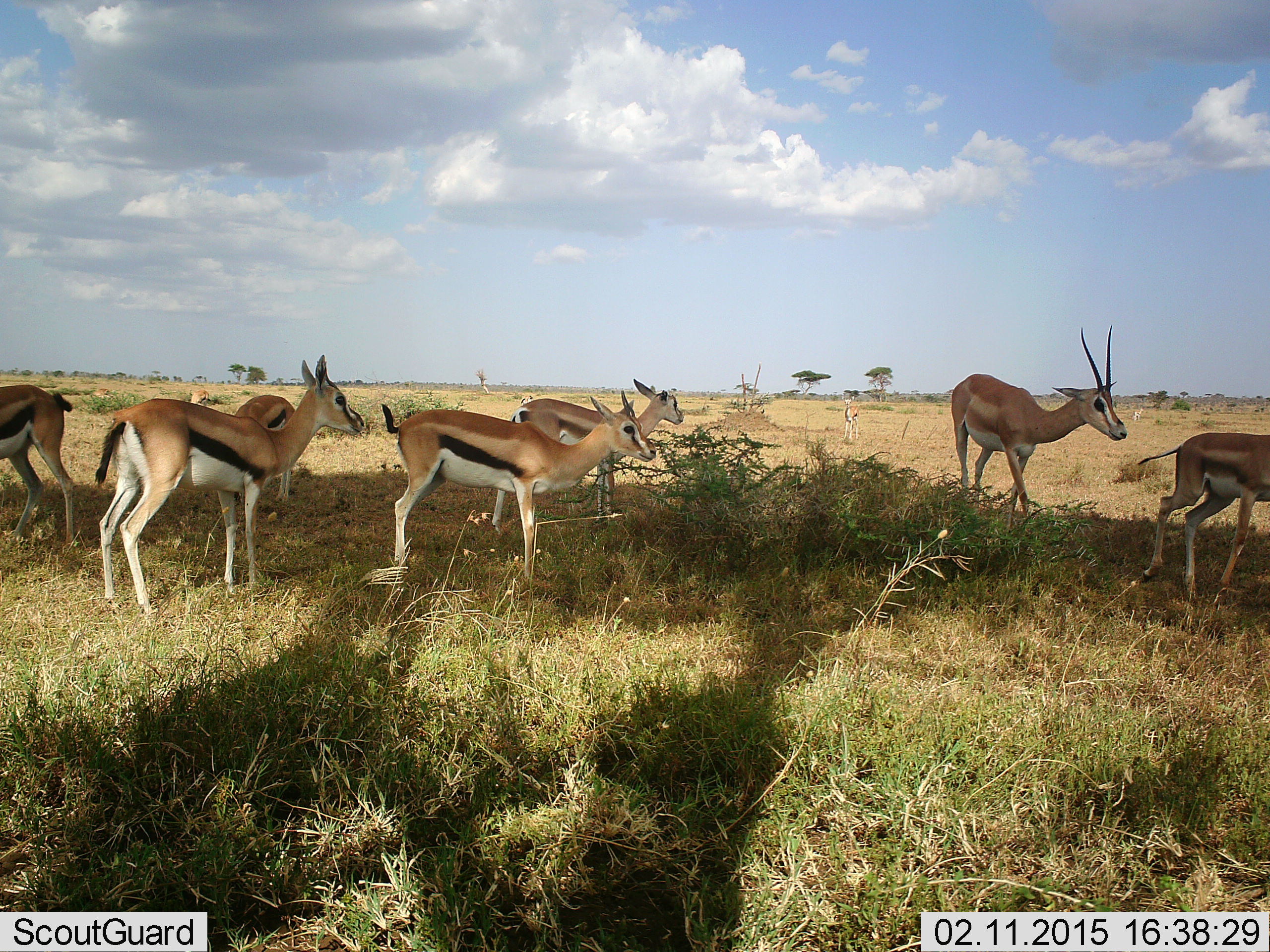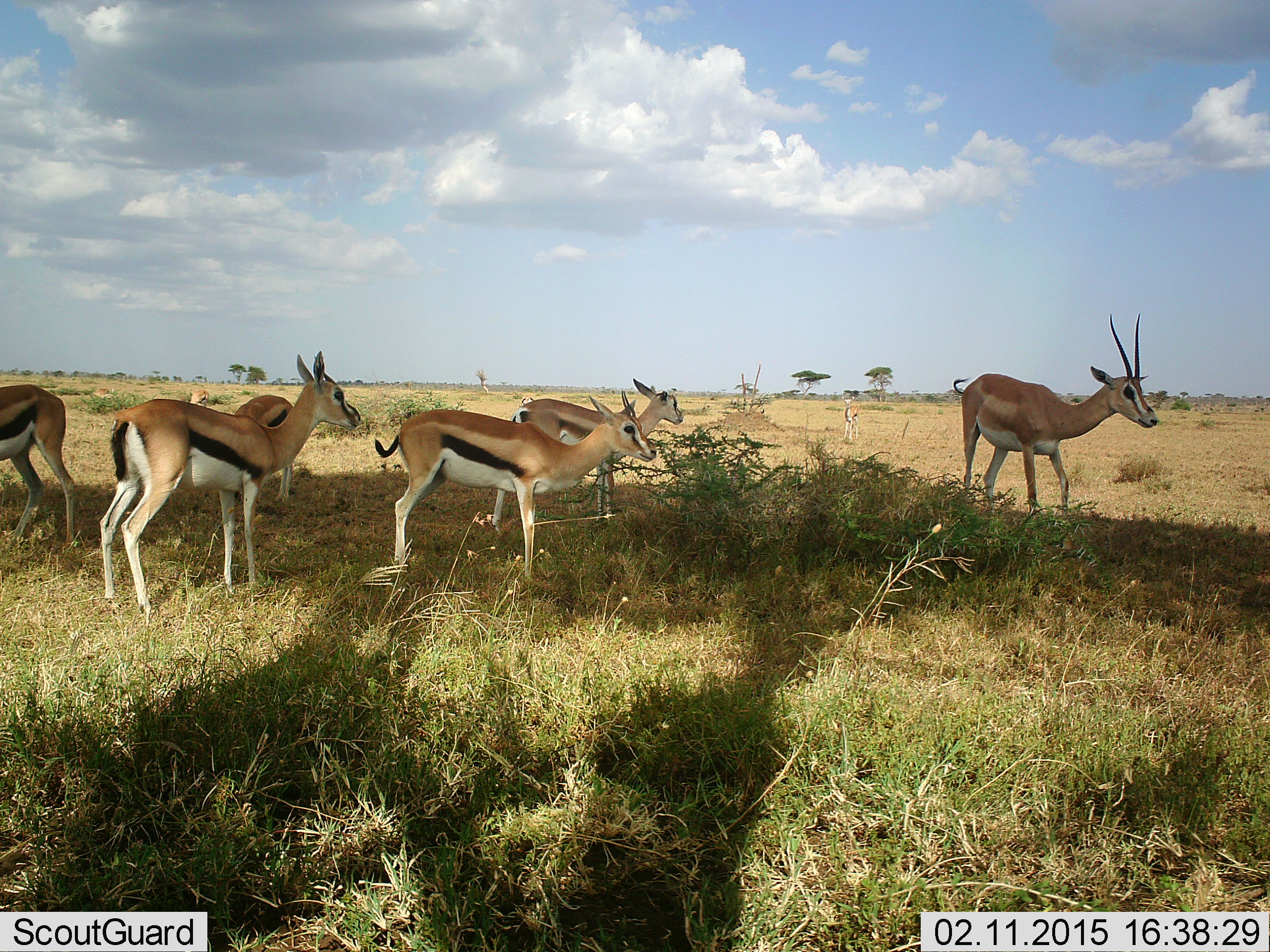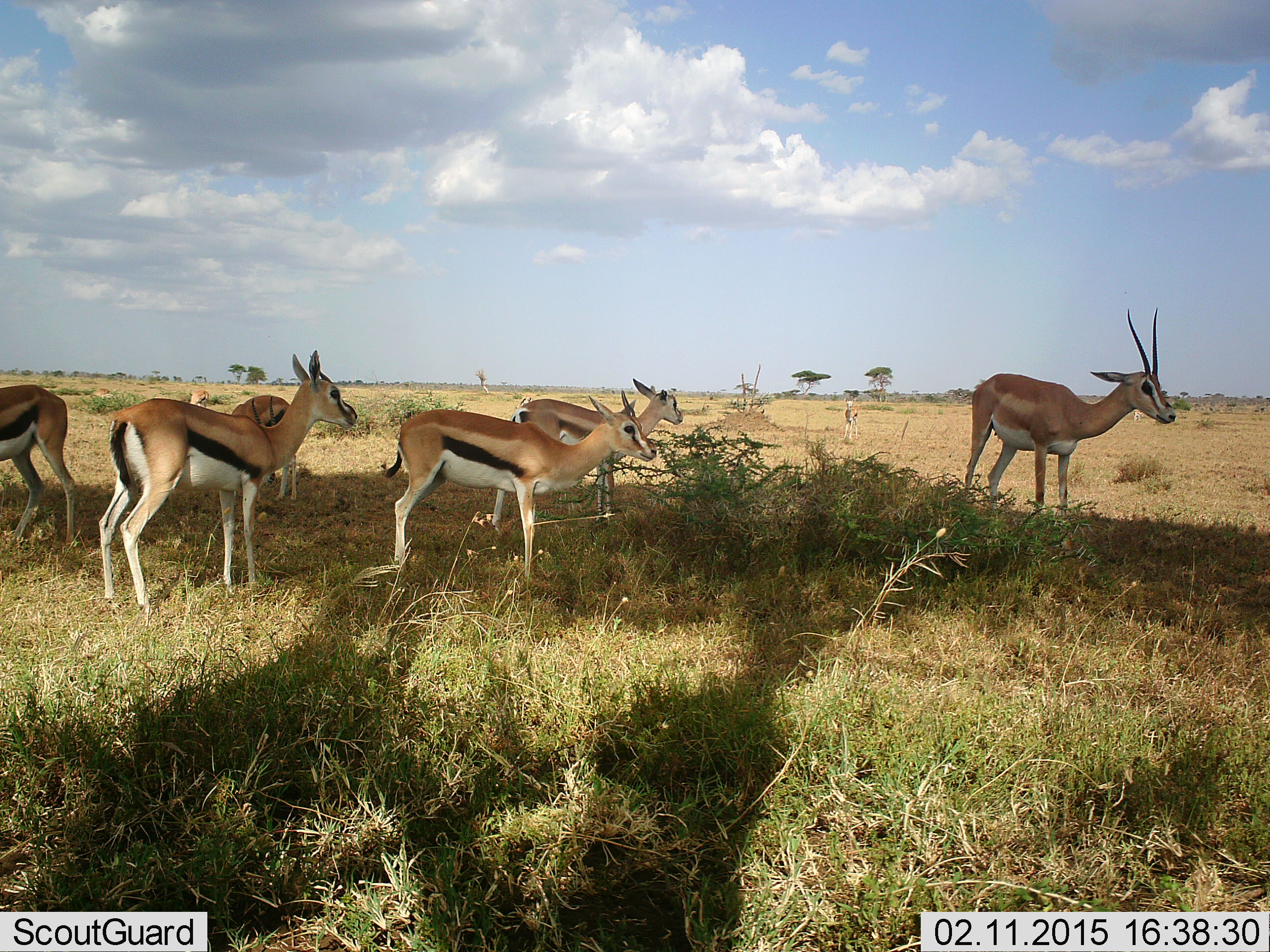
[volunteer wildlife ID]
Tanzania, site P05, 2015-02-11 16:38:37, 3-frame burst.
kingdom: Animalia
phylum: Chordata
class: Mammalia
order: Artiodactyla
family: Bovidae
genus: Eudorcas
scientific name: Eudorcas thomsonii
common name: thomson's gazelle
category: gazellethomsons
Gazellethomsons (thomson's gazelle) (Eudorcas thomsonii), count 7. Behavior (volunteer vote fractions): standing 94%, resting 0%, moving 44%, interacting 0%. Young present (vote fraction): 17%. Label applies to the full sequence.